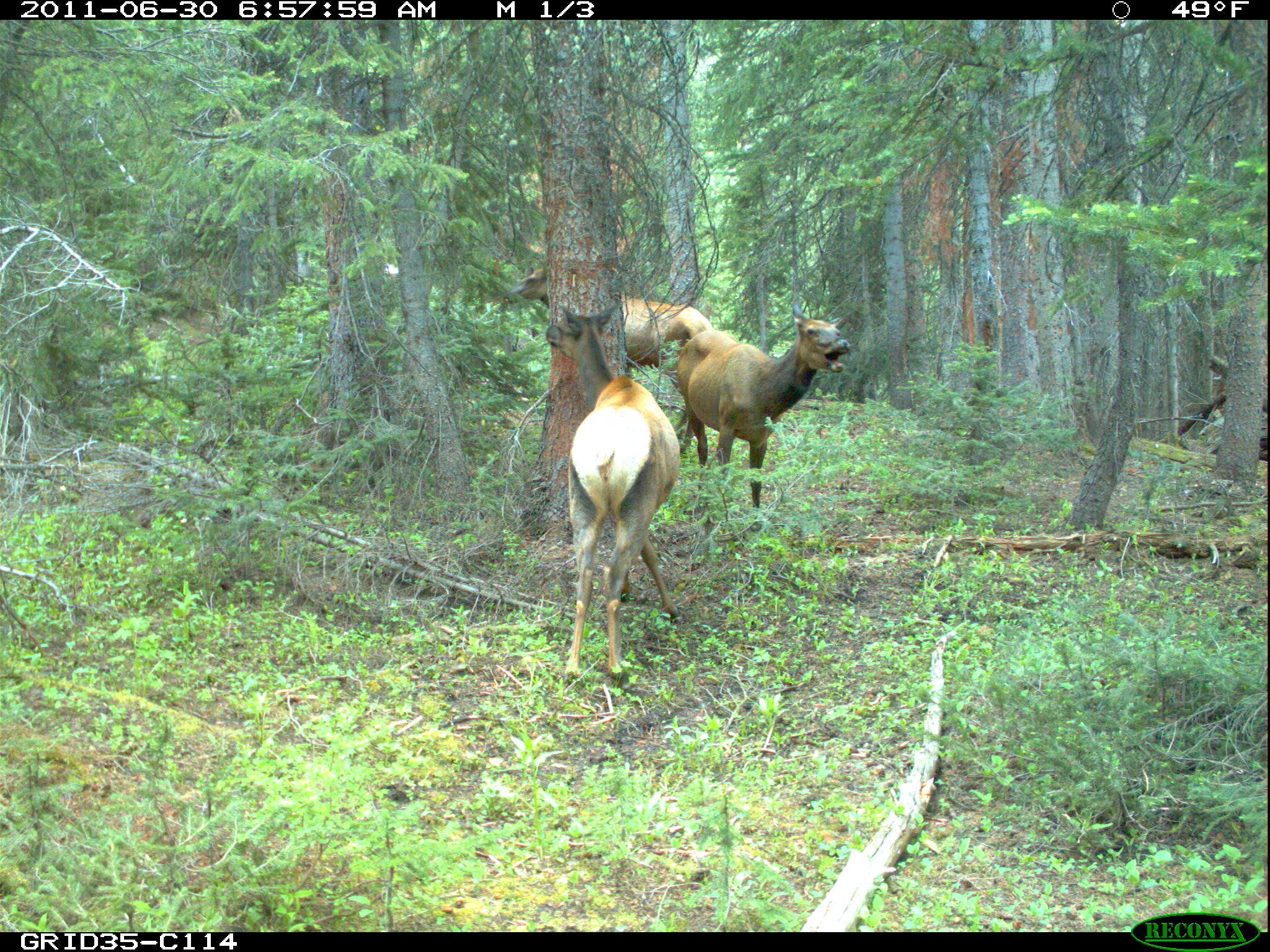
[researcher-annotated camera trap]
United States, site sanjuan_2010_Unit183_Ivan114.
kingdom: Animalia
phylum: Chordata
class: Mammalia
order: Artiodactyla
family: Cervidae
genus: Cervus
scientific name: Cervus elaphus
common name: red deer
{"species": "Cervus elaphus (red deer)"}